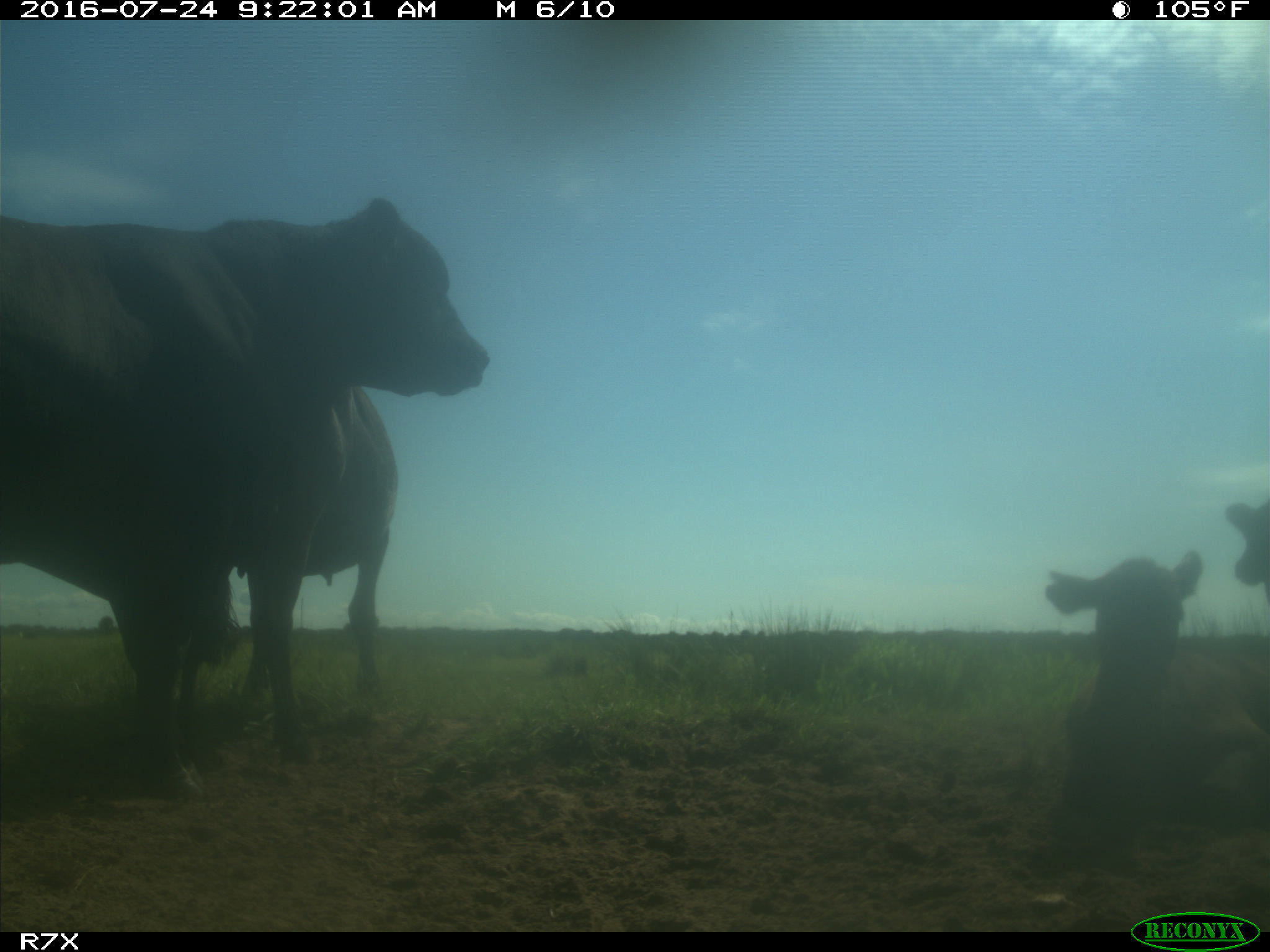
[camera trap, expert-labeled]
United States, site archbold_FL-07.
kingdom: Animalia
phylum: Chordata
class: Mammalia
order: Artiodactyla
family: Bovidae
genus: Bos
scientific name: Bos taurus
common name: domestic cow